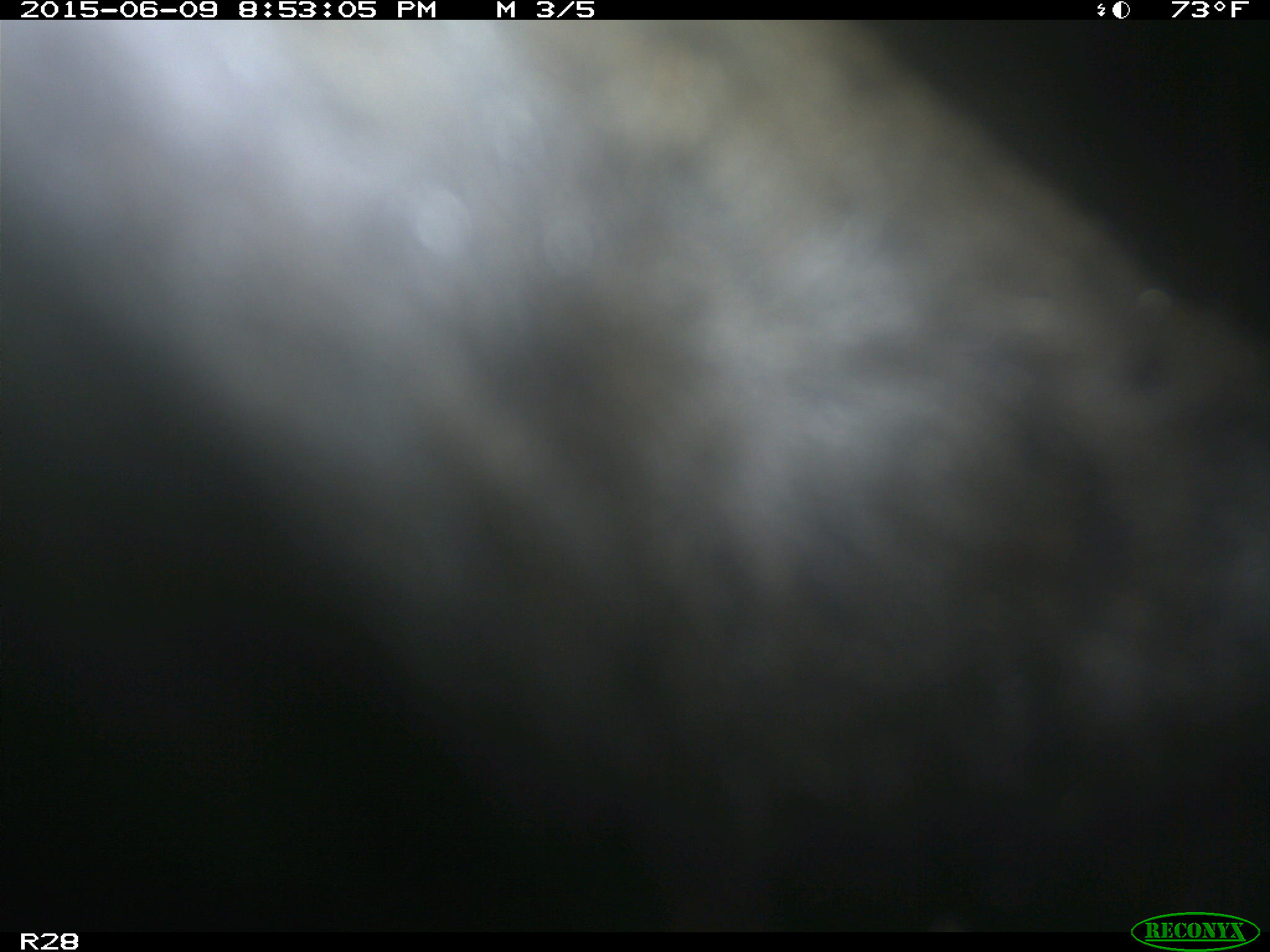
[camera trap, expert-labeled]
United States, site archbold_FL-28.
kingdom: Animalia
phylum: Chordata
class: Mammalia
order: Artiodactyla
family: Bovidae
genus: Bos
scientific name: Bos taurus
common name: domestic cow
Bos taurus (domestic cow).